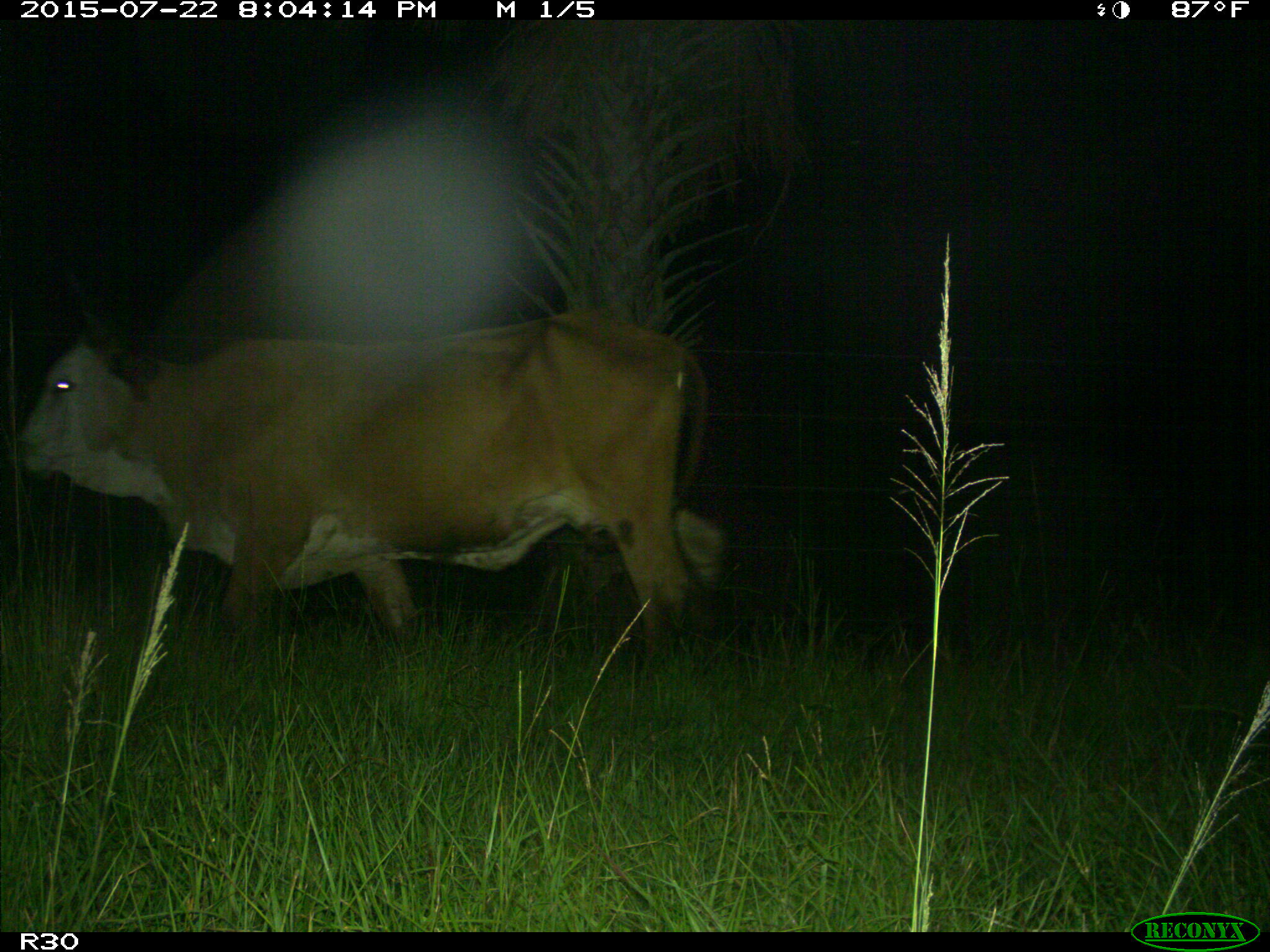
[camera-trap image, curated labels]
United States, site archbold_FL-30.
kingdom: Animalia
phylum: Chordata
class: Mammalia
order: Artiodactyla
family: Bovidae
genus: Bos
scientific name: Bos taurus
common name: domestic cow